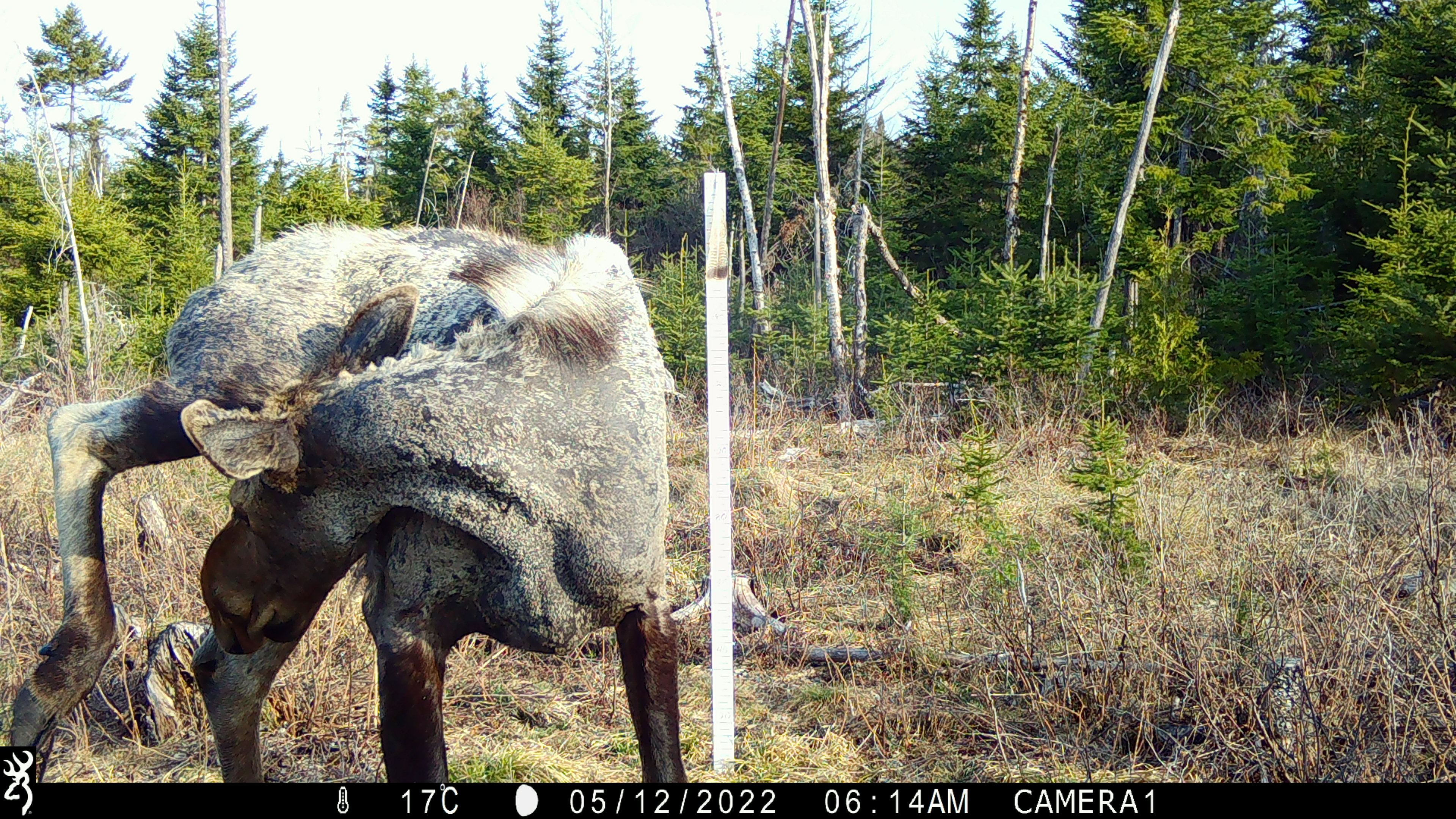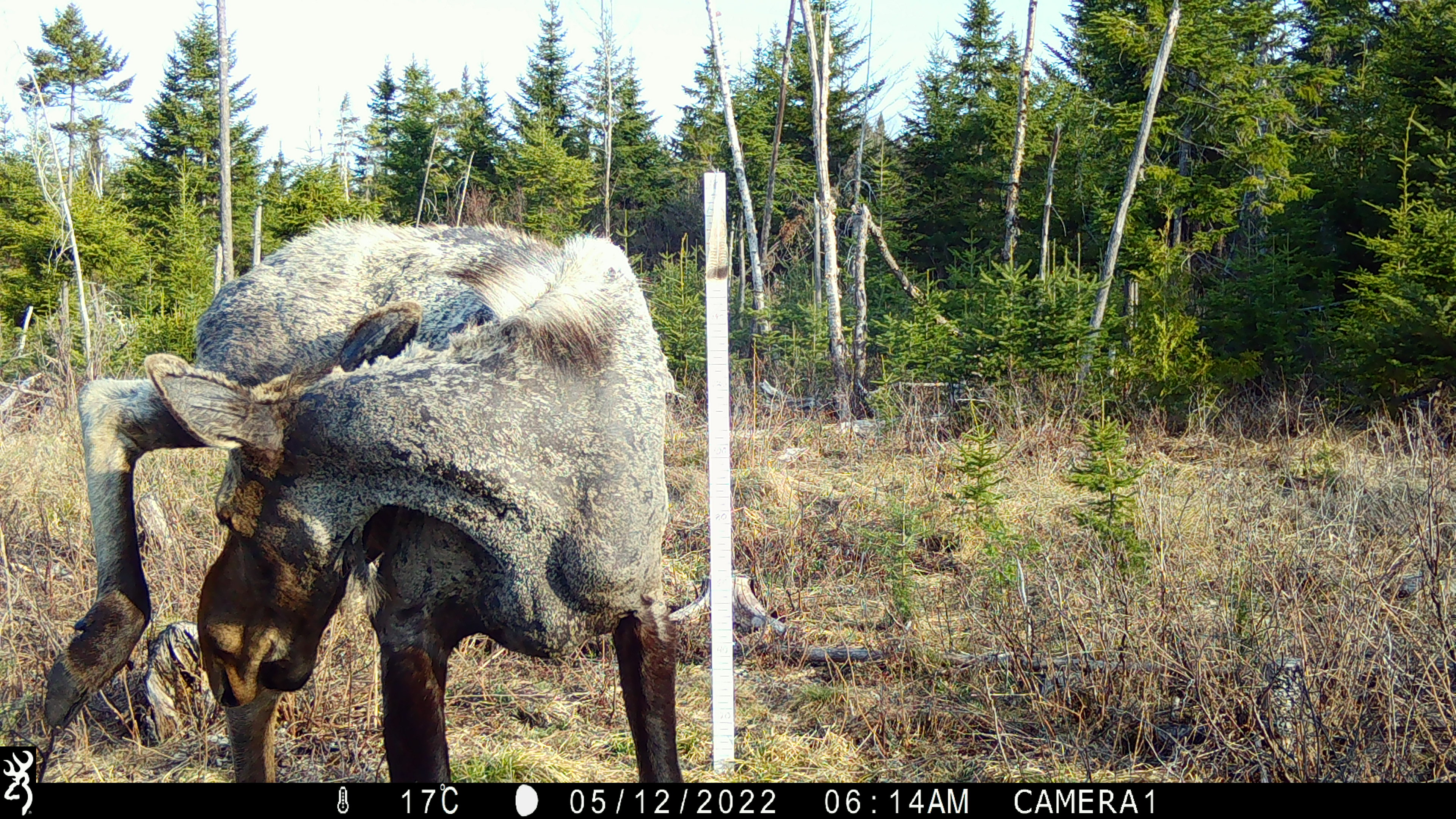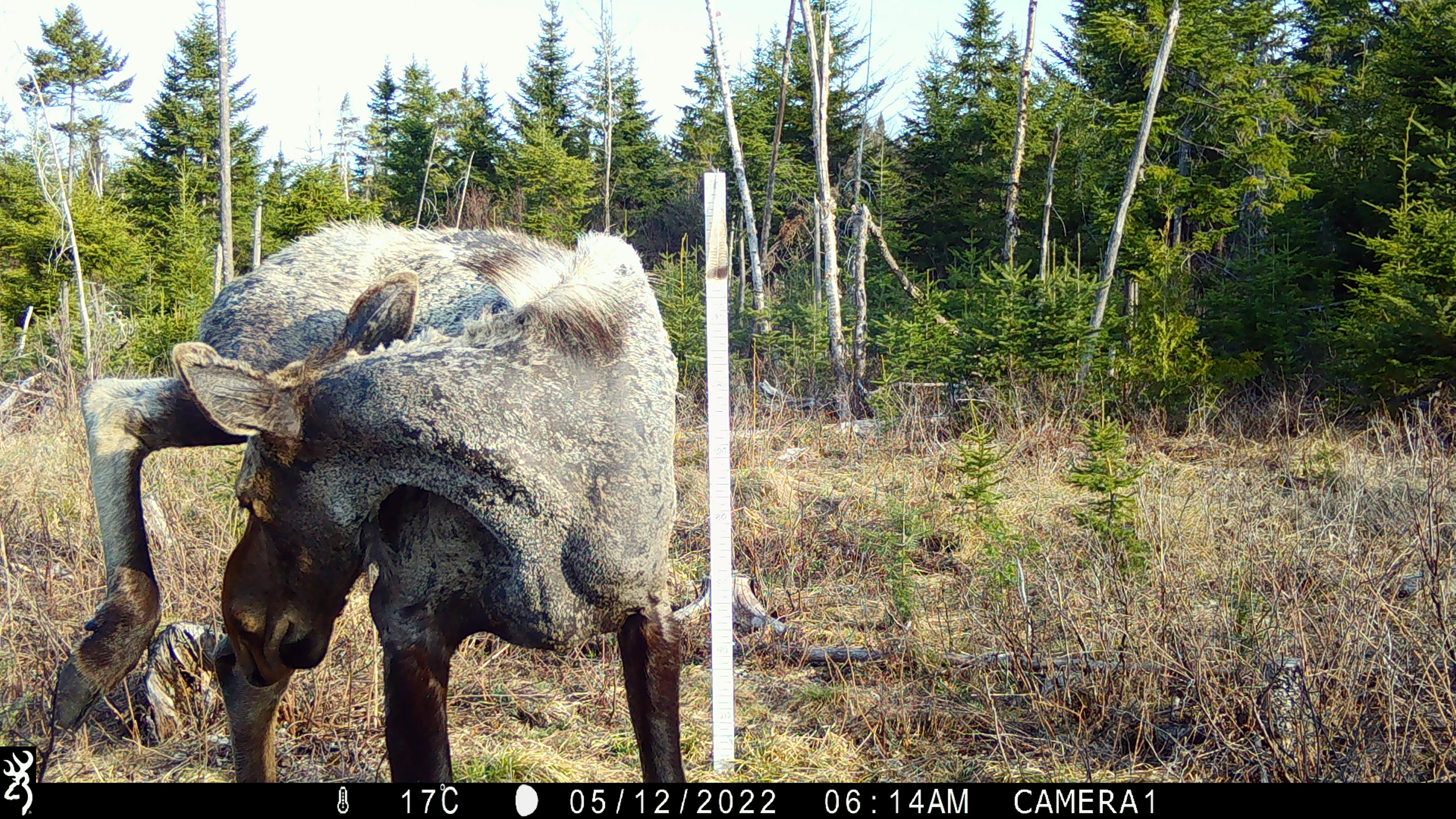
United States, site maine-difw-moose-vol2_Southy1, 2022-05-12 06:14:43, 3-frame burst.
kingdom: Animalia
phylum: Chordata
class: Mammalia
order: Artiodactyla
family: Cervidae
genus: Alces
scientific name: Alces alces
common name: moose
Moose (Alces alces).